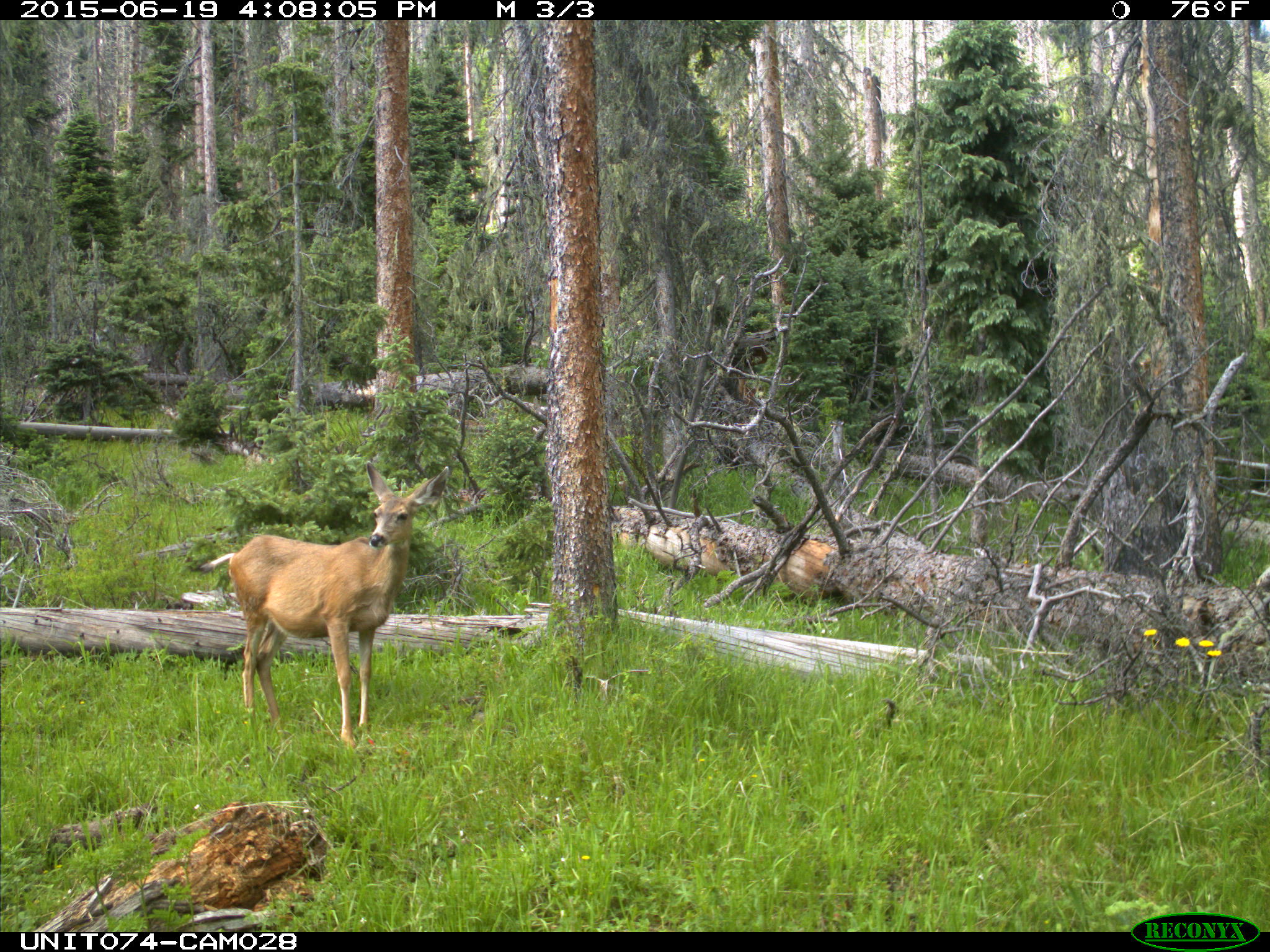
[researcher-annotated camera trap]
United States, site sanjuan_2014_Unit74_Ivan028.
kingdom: Animalia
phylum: Chordata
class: Mammalia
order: Artiodactyla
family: Cervidae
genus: Odocoileus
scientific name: Odocoileus hemionus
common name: mule deer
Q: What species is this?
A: Odocoileus hemionus (mule deer).